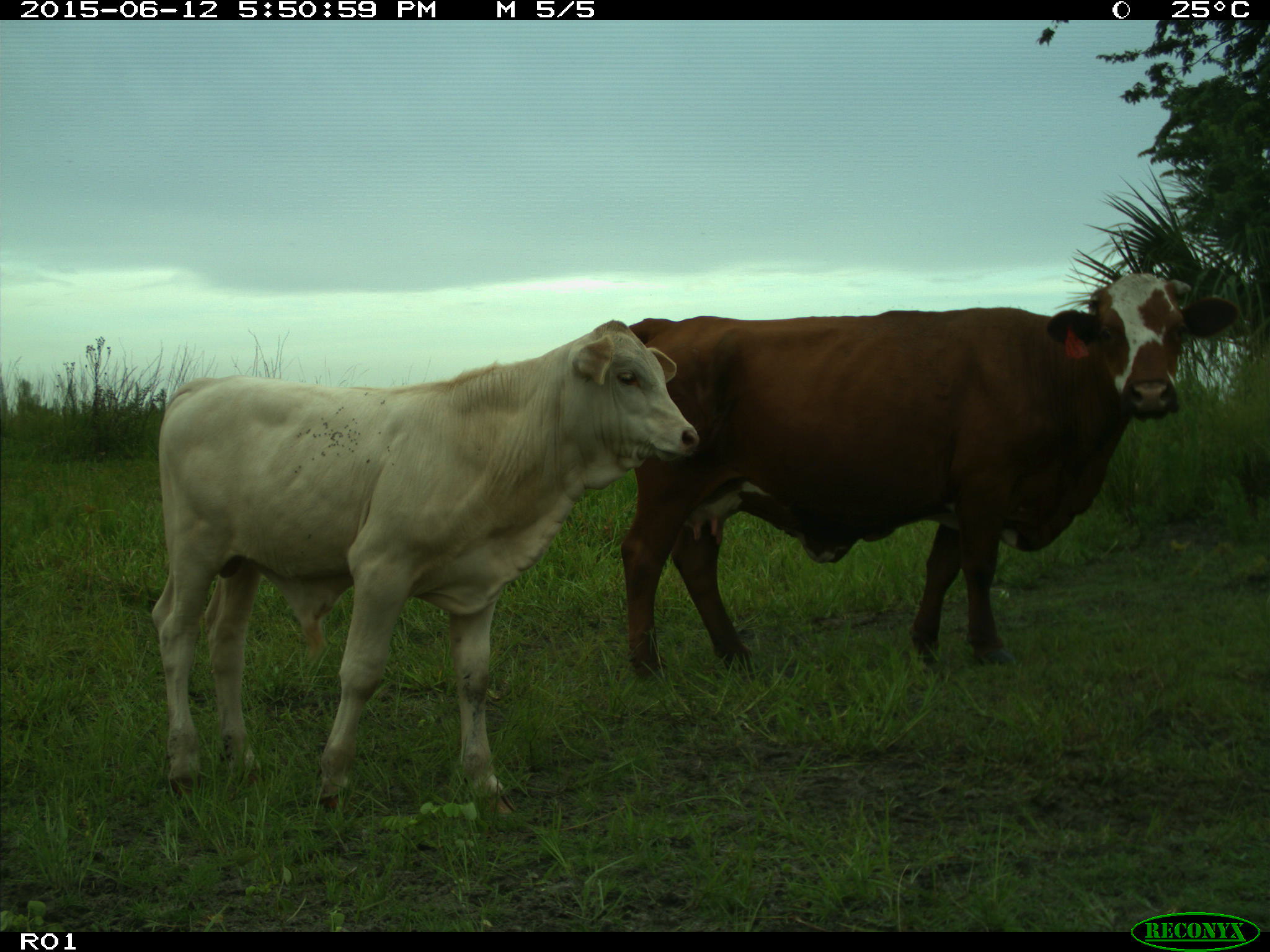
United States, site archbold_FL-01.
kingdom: Animalia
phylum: Chordata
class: Mammalia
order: Artiodactyla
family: Bovidae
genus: Bos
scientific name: Bos taurus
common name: domestic cow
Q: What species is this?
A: Bos taurus (domestic cow).